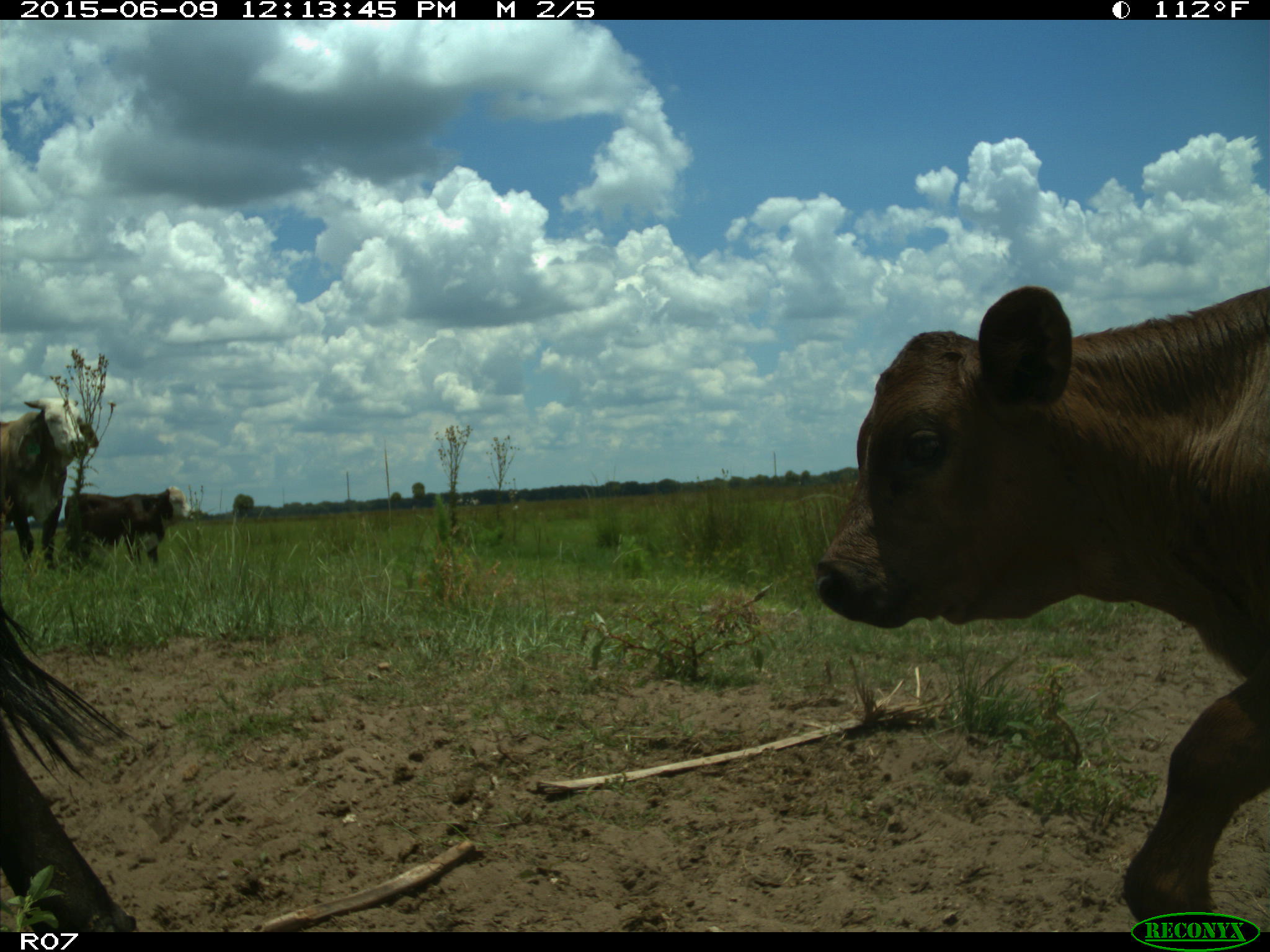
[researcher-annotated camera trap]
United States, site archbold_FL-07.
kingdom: Animalia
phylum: Chordata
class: Mammalia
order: Artiodactyla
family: Bovidae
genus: Bos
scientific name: Bos taurus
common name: domestic cow